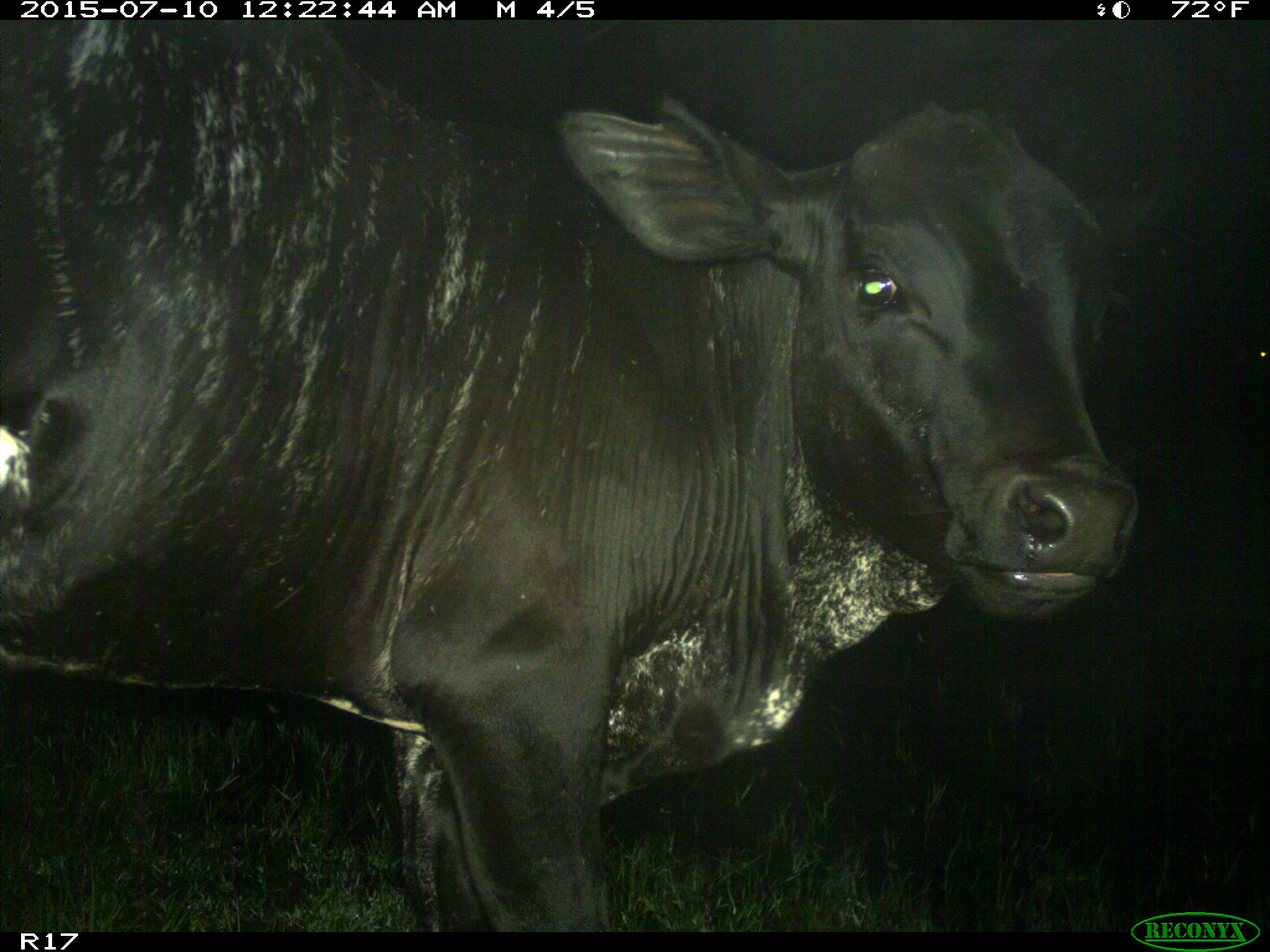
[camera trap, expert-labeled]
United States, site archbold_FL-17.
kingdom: Animalia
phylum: Chordata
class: Mammalia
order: Artiodactyla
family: Bovidae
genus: Bos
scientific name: Bos taurus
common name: domestic cow